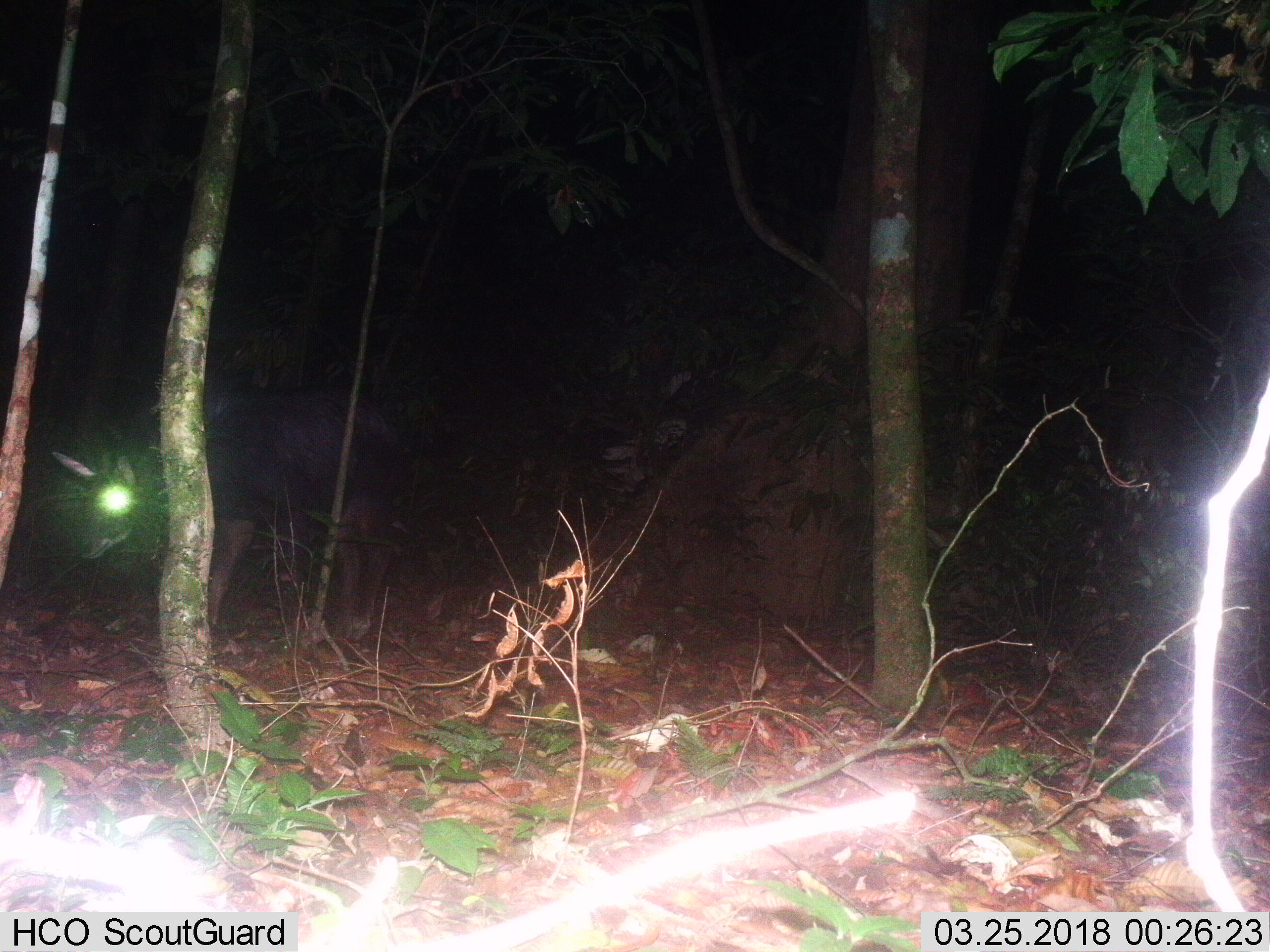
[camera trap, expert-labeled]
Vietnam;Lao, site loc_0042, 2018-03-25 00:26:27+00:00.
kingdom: Animalia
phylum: Chordata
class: Mammalia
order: Artiodactyla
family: Bovidae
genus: Capricornis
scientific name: Capricornis sumatraensis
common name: chinese serow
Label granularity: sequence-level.